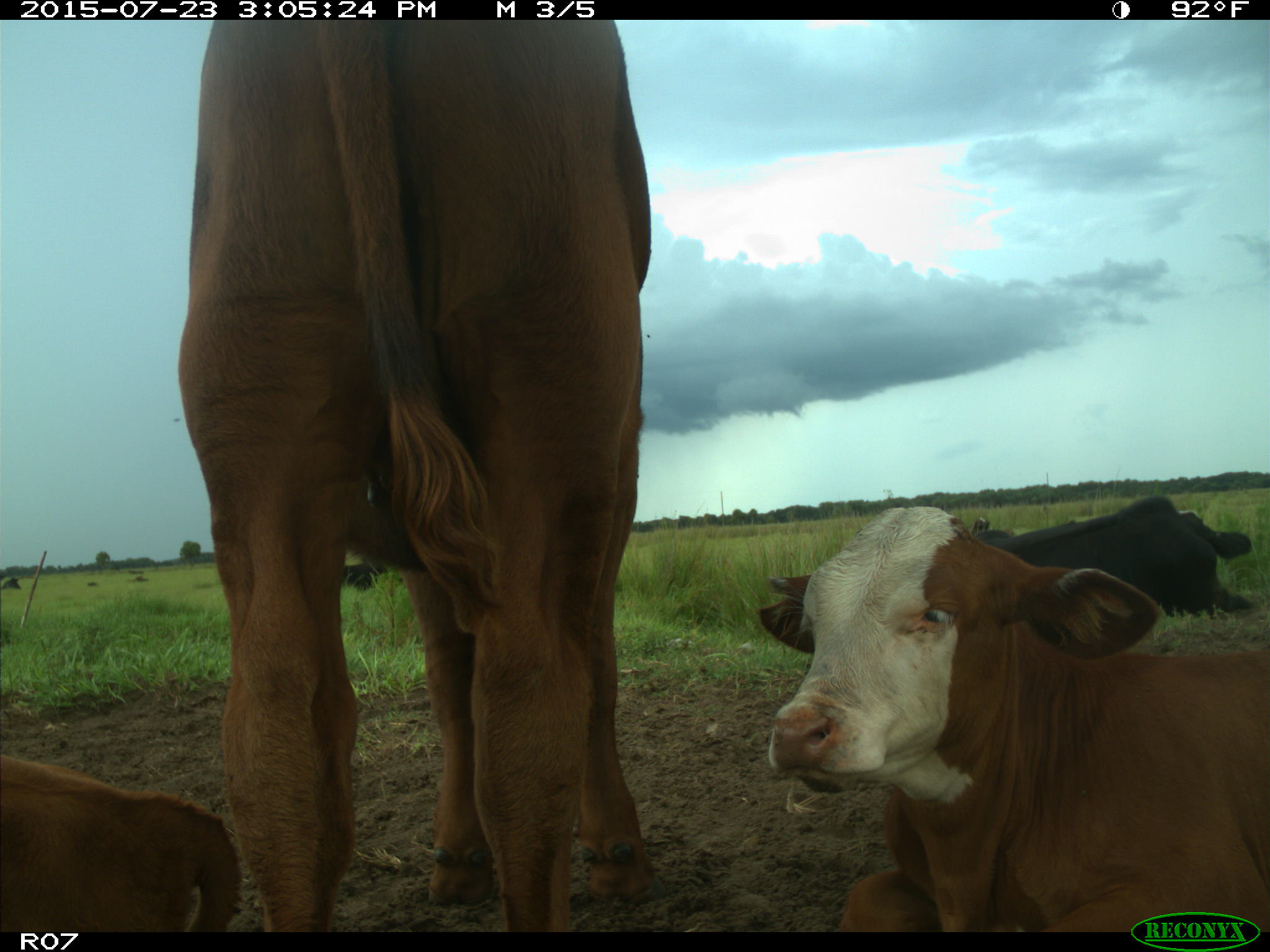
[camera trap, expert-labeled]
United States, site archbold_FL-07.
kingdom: Animalia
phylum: Chordata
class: Mammalia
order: Artiodactyla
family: Bovidae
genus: Bos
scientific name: Bos taurus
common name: domestic cow